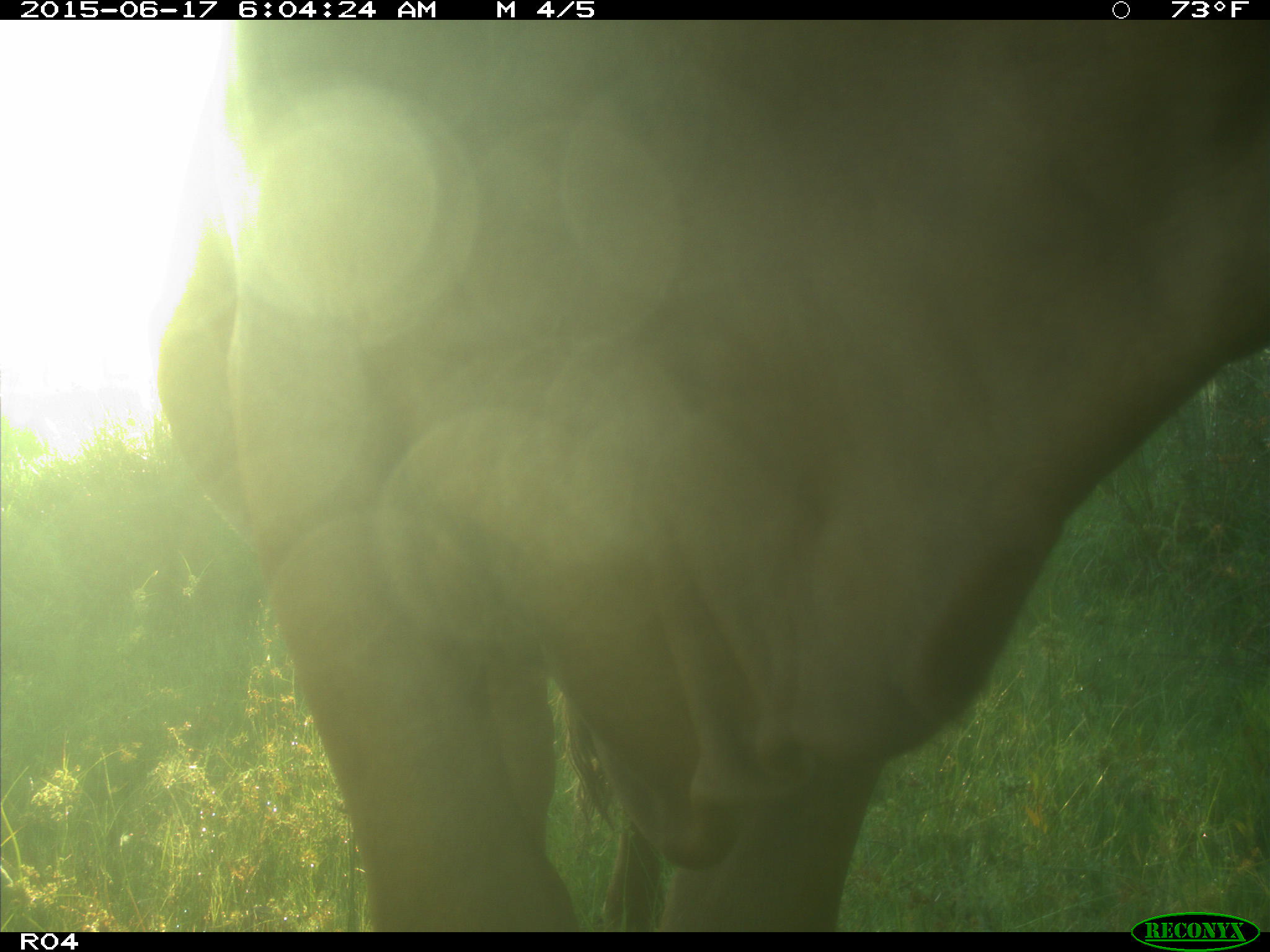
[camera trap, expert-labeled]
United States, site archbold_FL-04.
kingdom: Animalia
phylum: Chordata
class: Mammalia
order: Artiodactyla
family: Bovidae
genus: Bos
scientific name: Bos taurus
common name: domestic cow